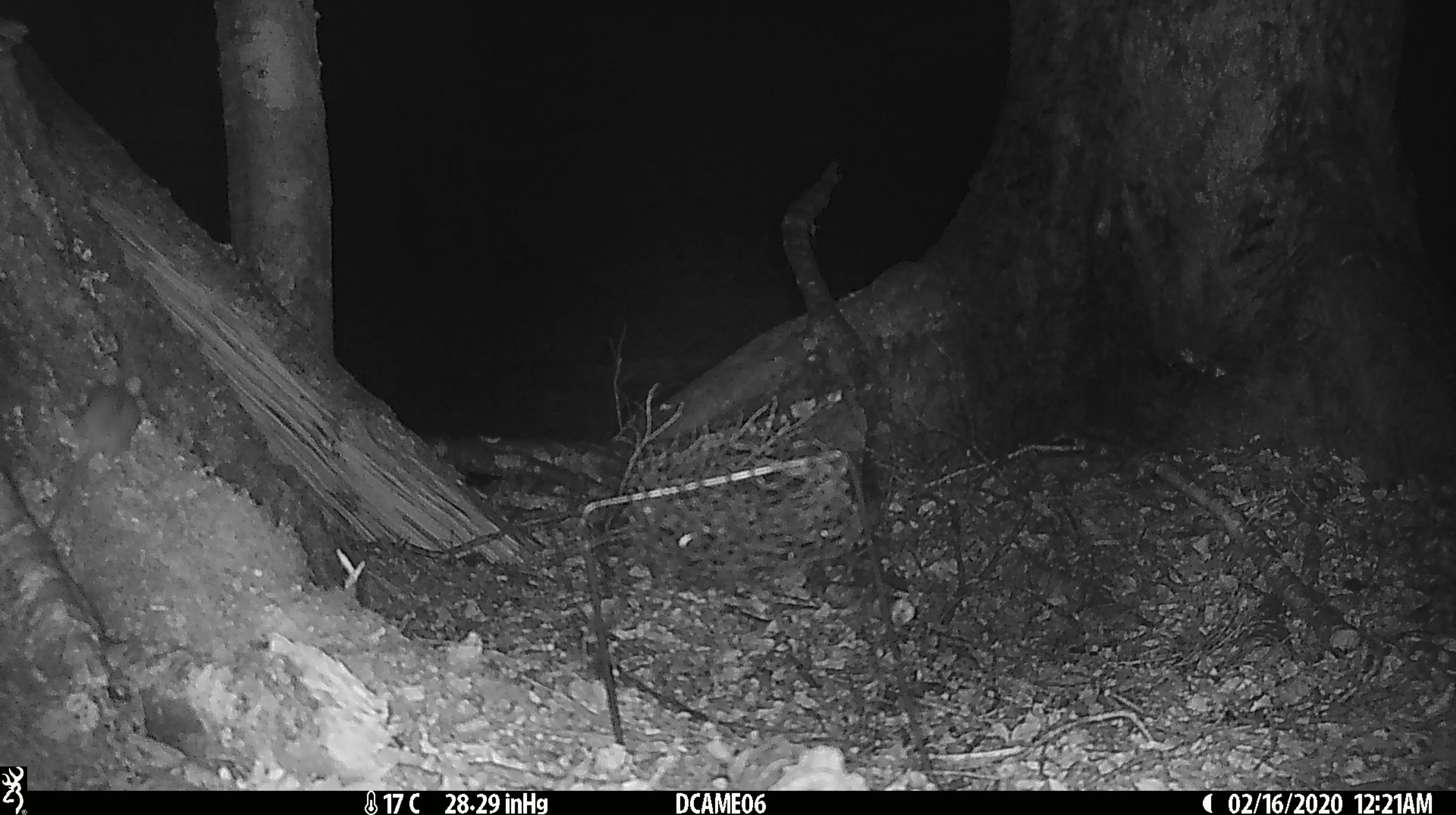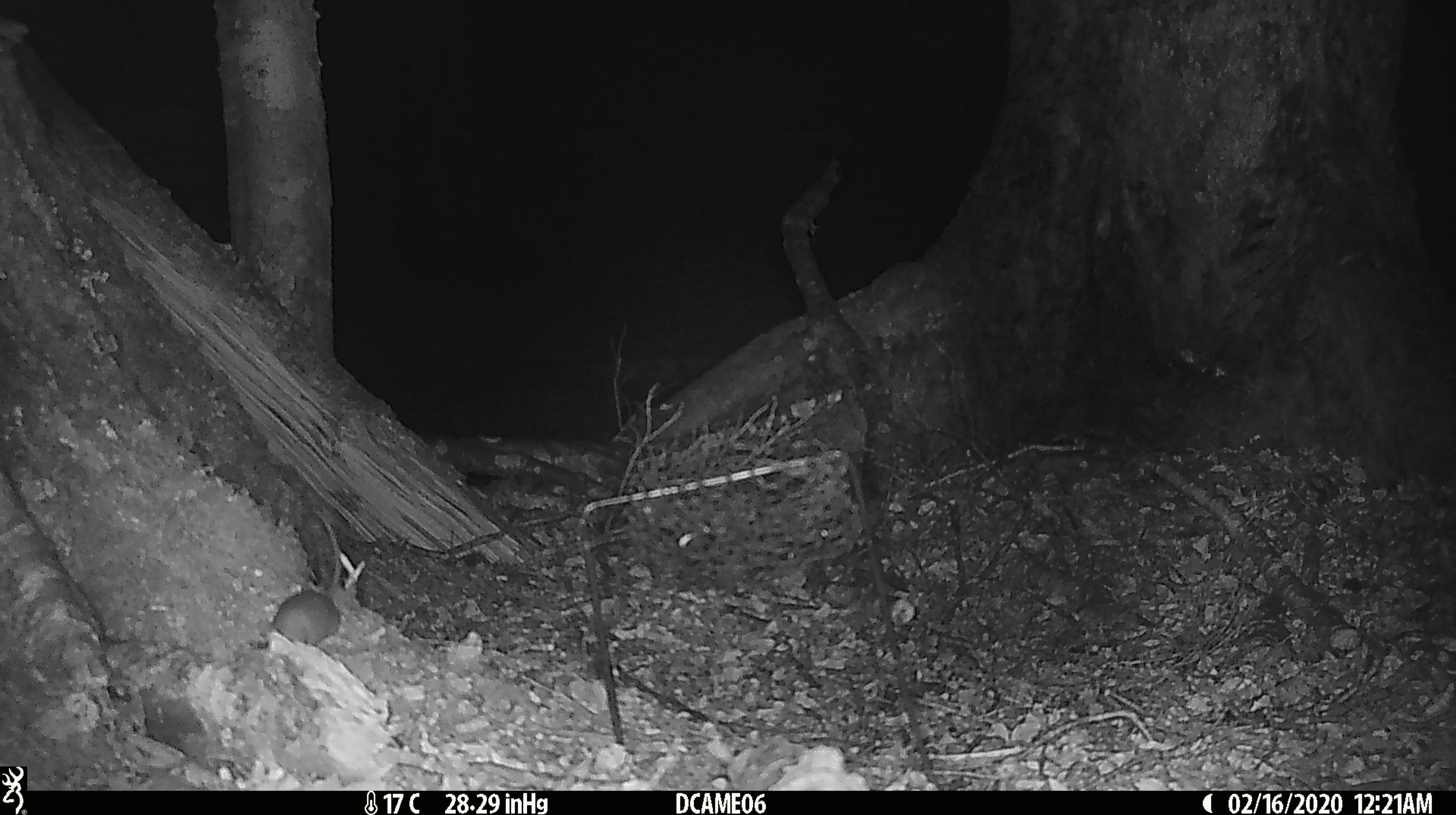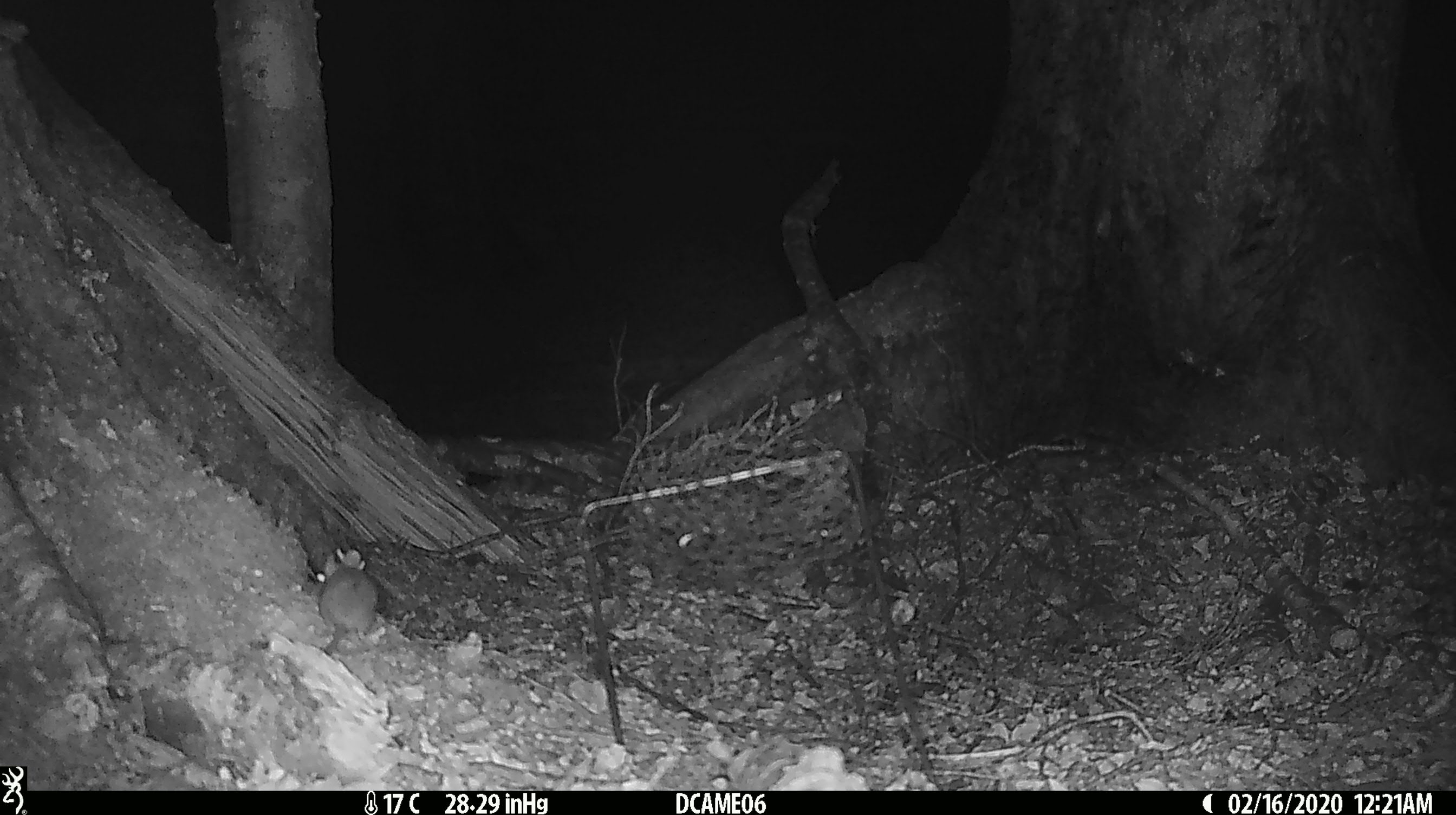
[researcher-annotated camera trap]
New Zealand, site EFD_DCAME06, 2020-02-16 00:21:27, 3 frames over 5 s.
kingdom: Animalia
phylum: Chordata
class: Mammalia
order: Rodentia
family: Muridae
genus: Rattus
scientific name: Rattus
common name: rat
Rat (Rattus).